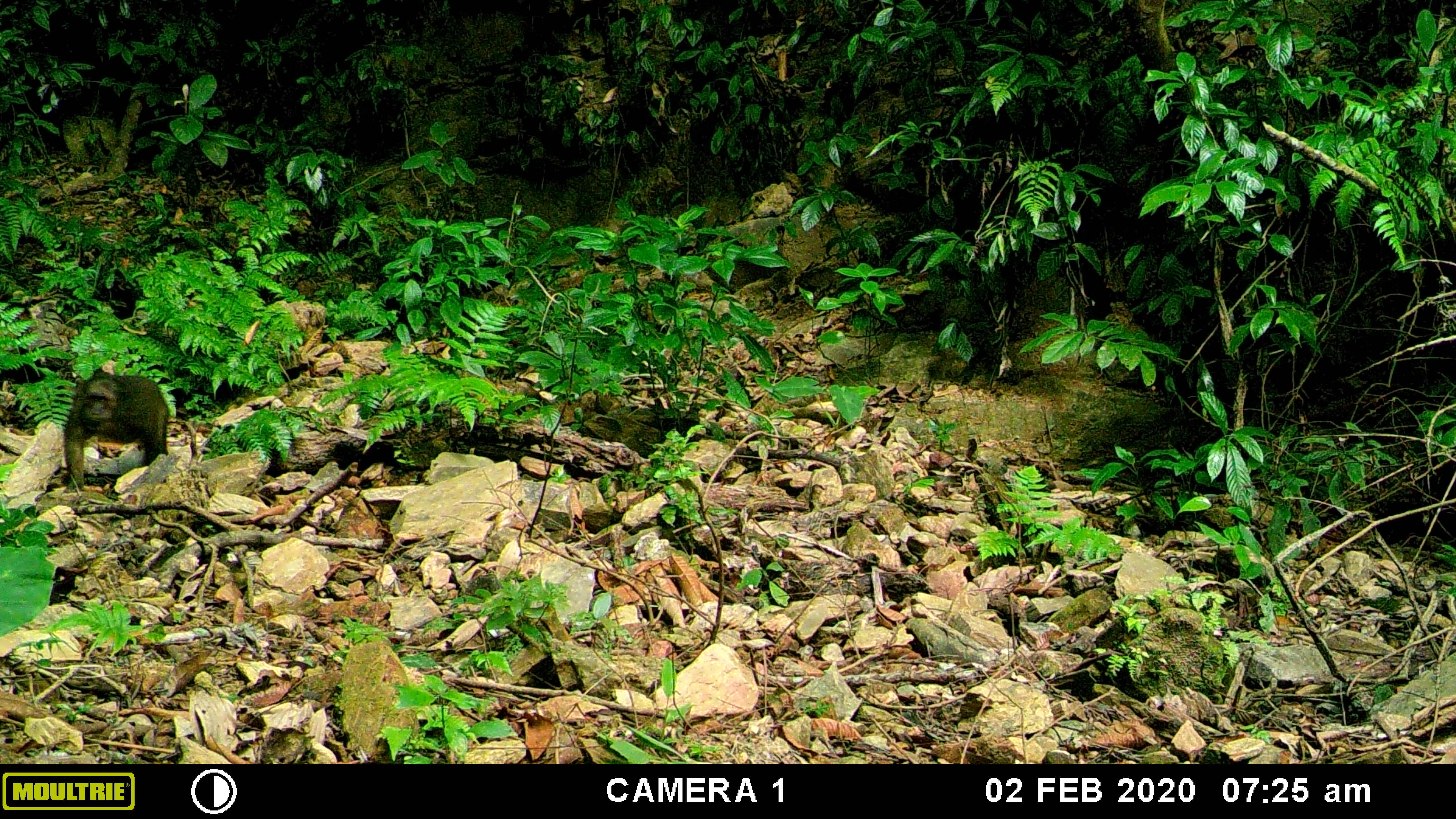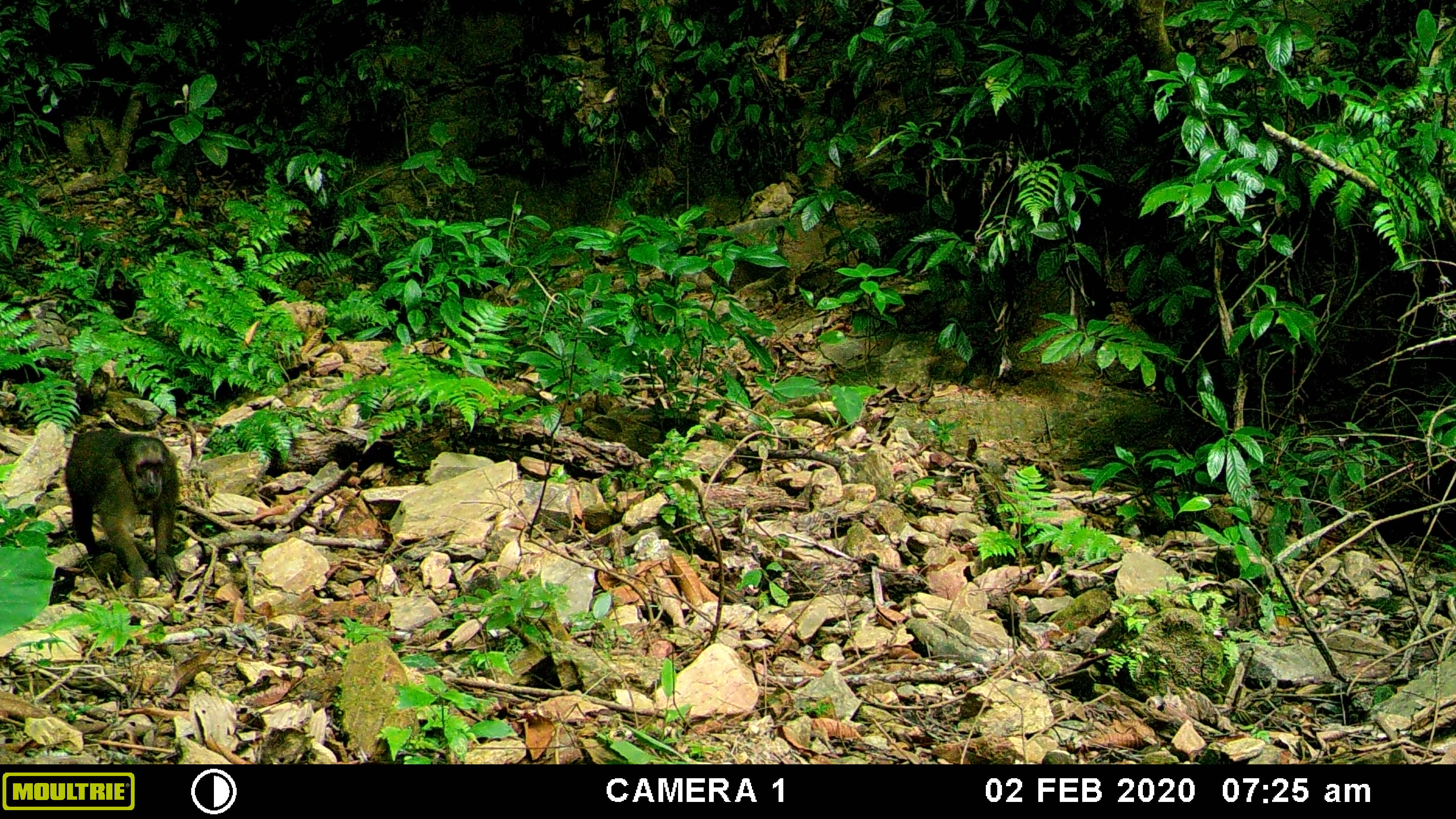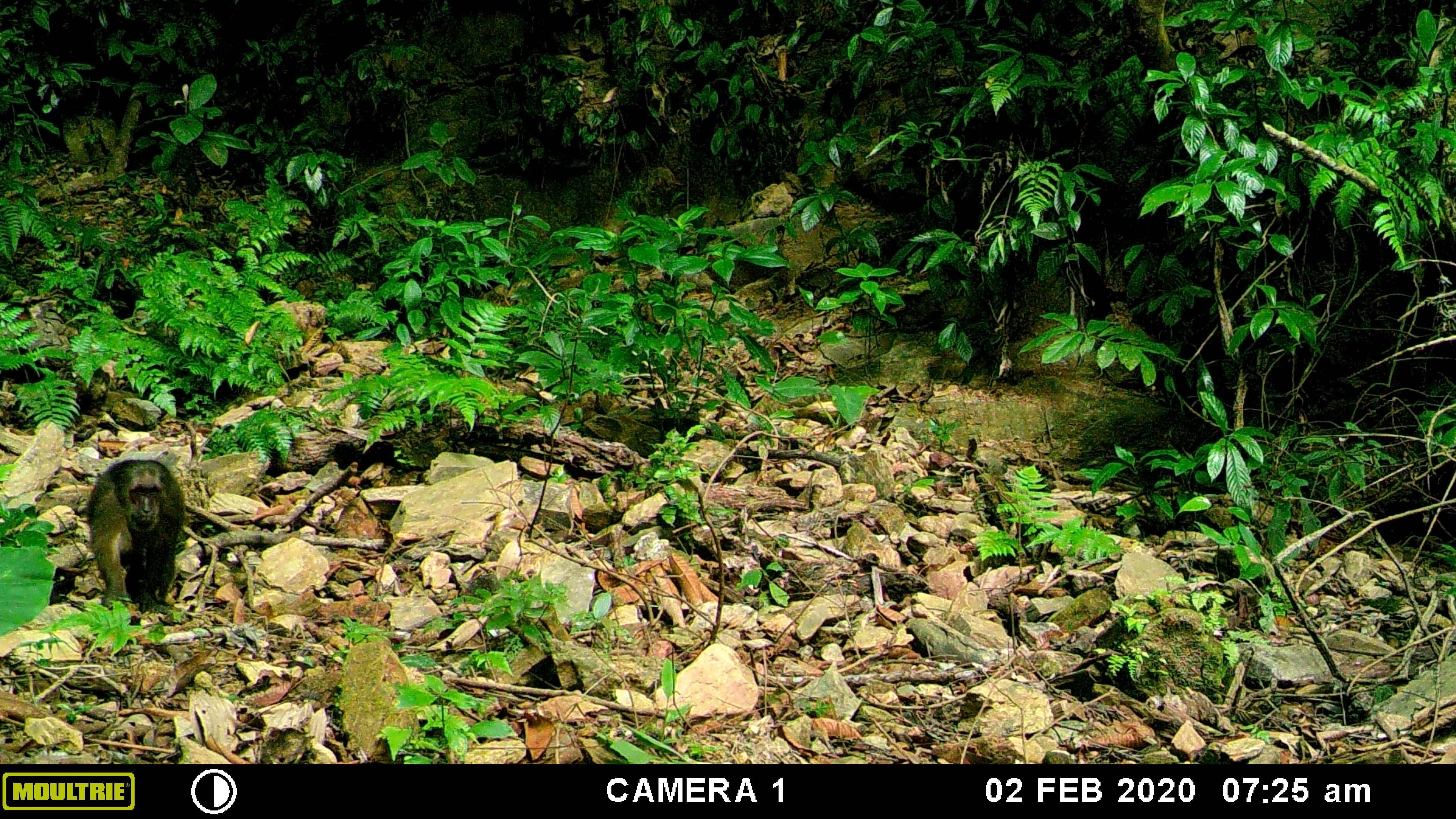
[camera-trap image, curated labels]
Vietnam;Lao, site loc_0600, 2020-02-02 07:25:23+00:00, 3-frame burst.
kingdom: Animalia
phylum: Chordata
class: Mammalia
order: Primates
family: Cercopithecidae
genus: Macaca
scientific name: Macaca arctoides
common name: stump-tailed macaque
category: stump tailed macaque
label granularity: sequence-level